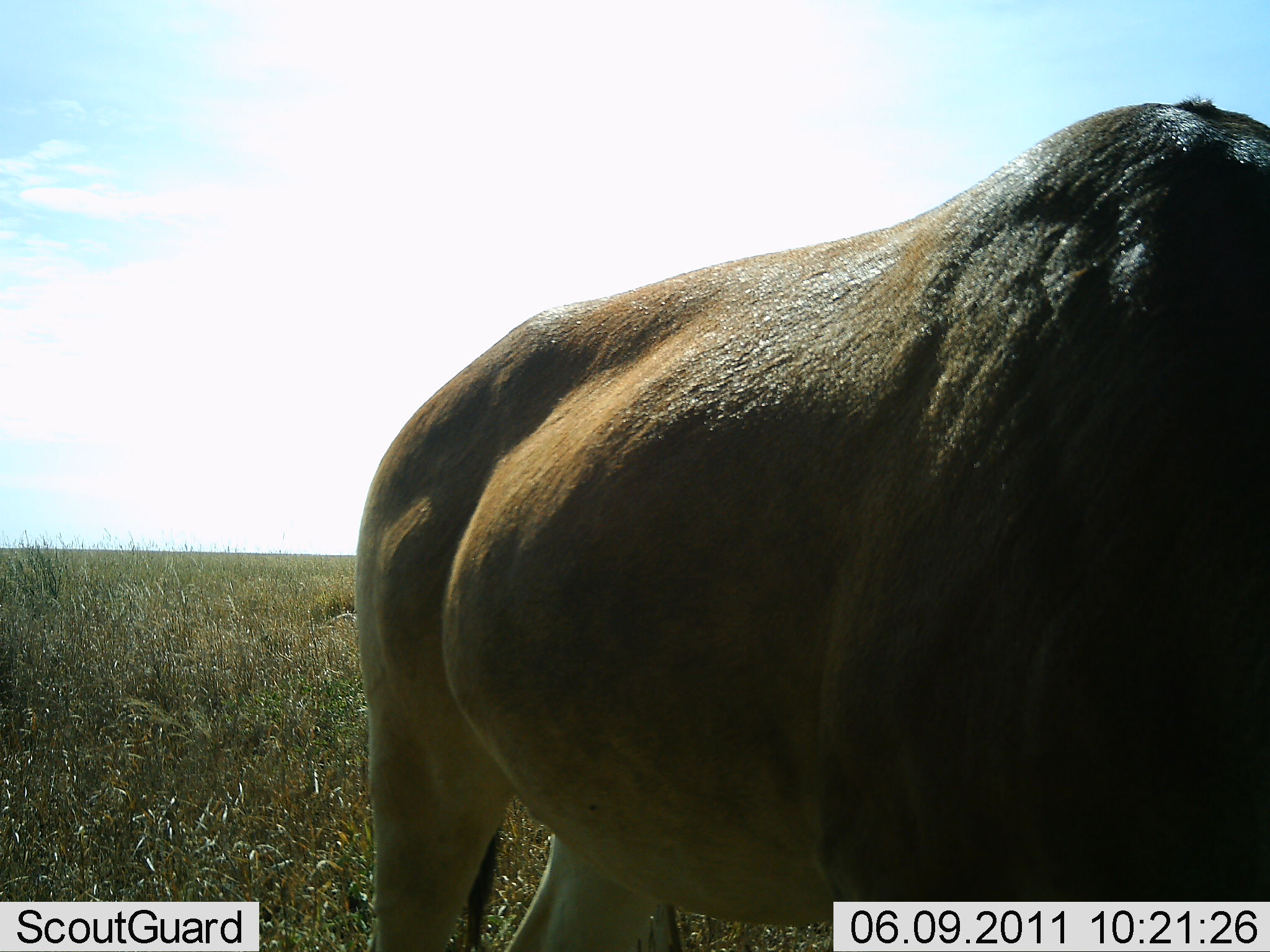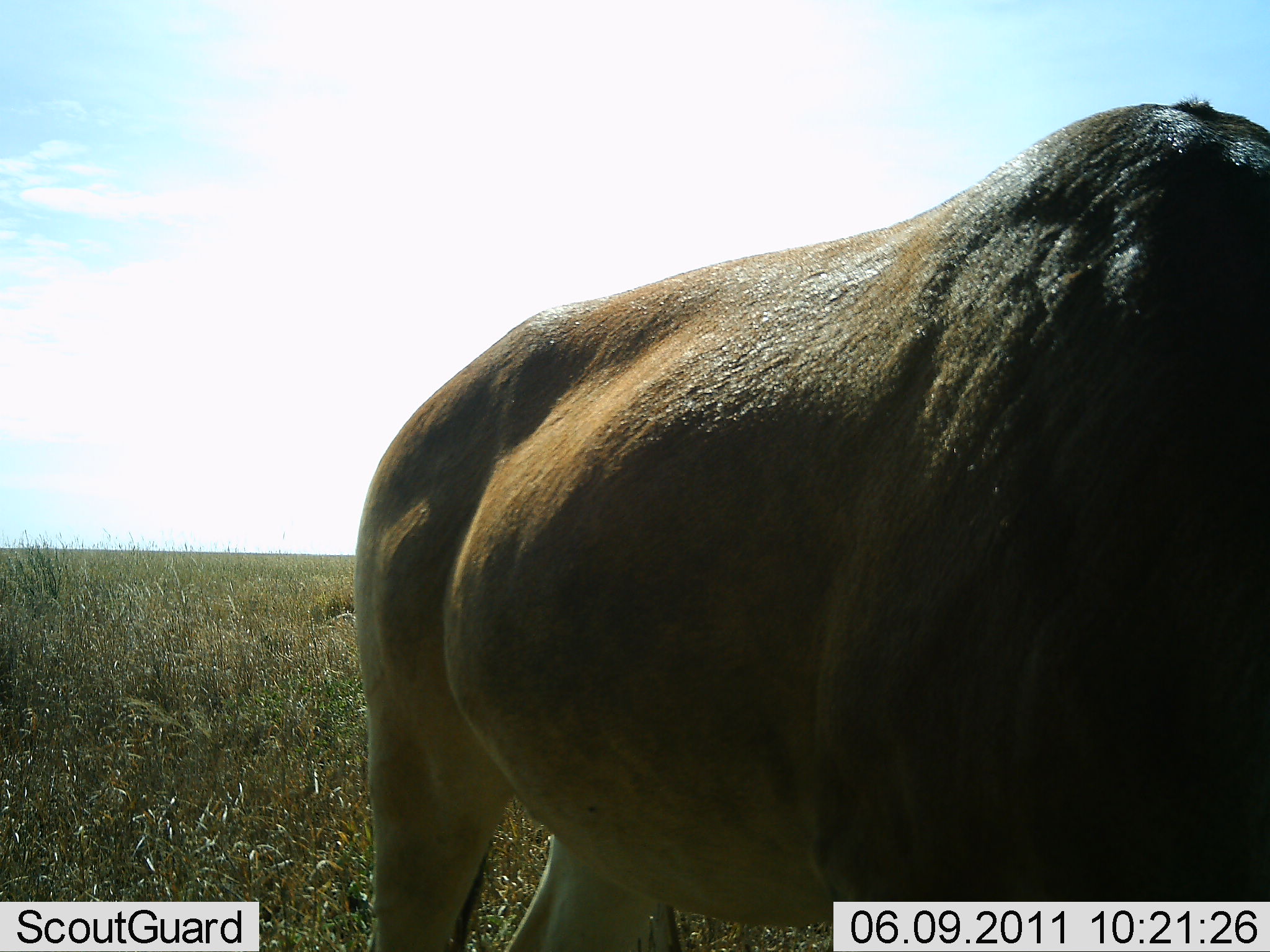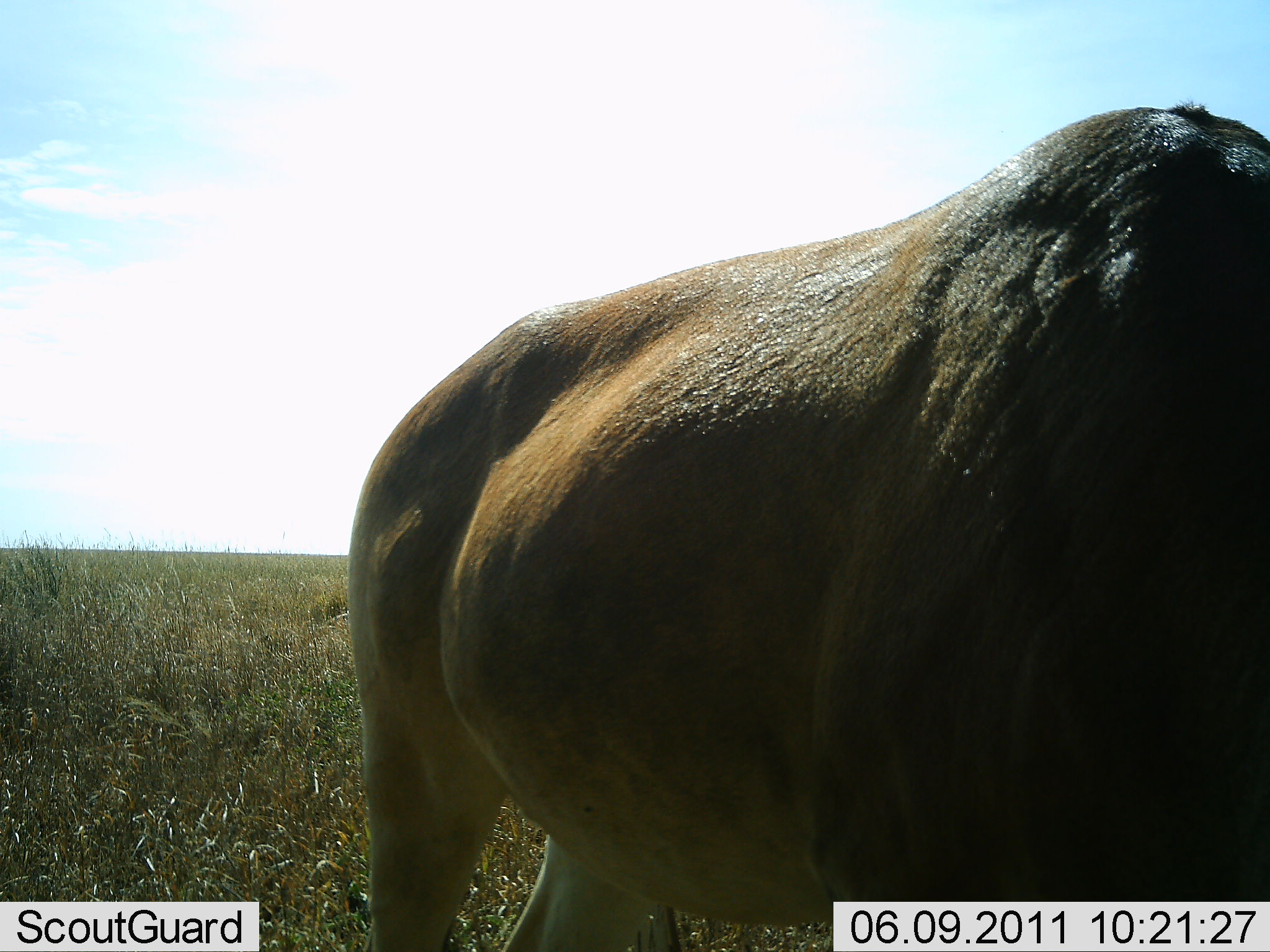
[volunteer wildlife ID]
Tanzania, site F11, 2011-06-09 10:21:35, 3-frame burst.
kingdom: Animalia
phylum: Chordata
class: Mammalia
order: Artiodactyla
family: Bovidae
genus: Connochaetes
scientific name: Connochaetes taurinus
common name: blue wildebeest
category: wildebeest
Wildebeest (blue wildebeest) (Connochaetes taurinus), count 1. Behavior (volunteer vote fractions): standing 100%, resting 0%, moving 12%, interacting 0%. Young present (vote fraction): 0%. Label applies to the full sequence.